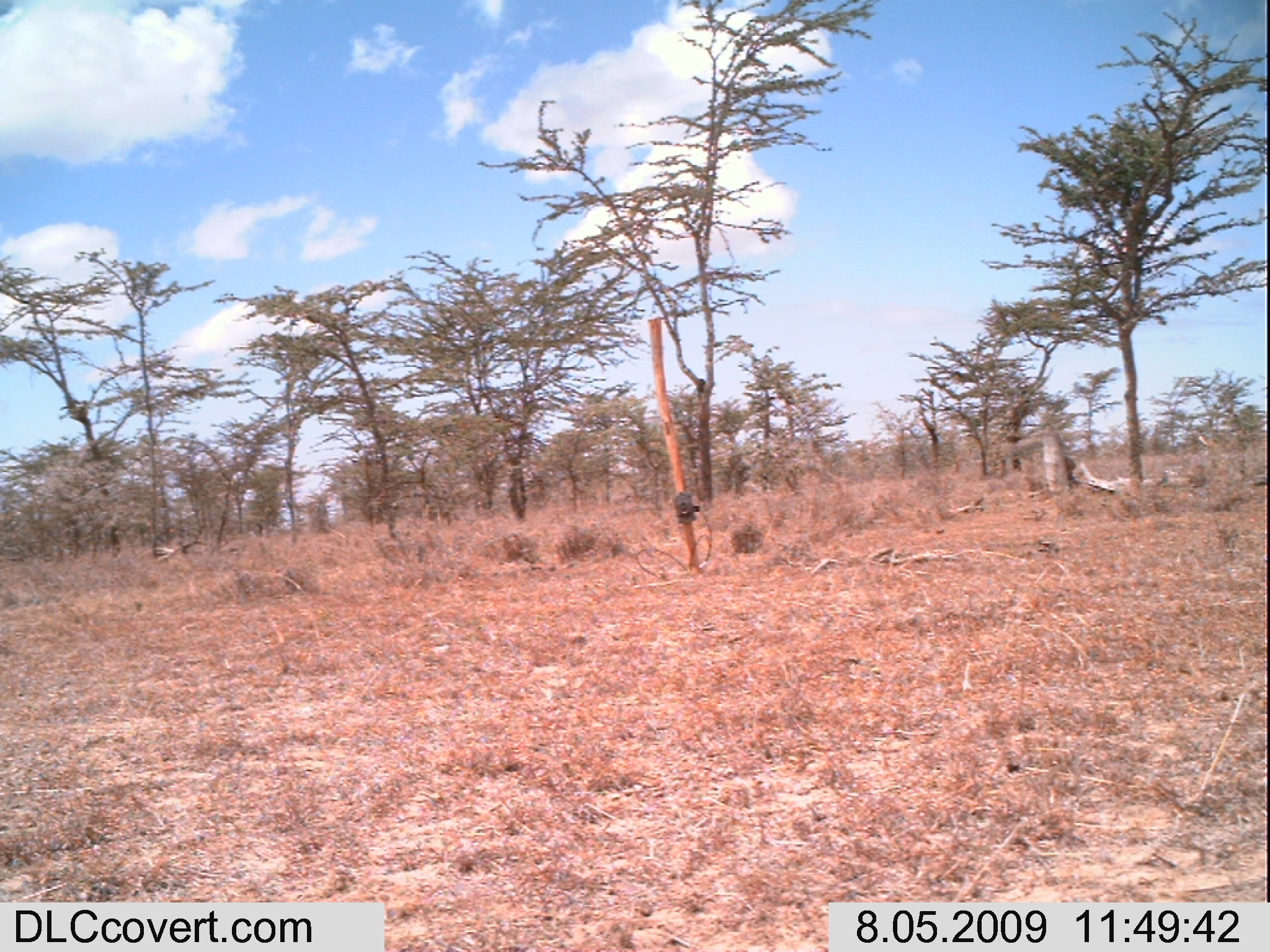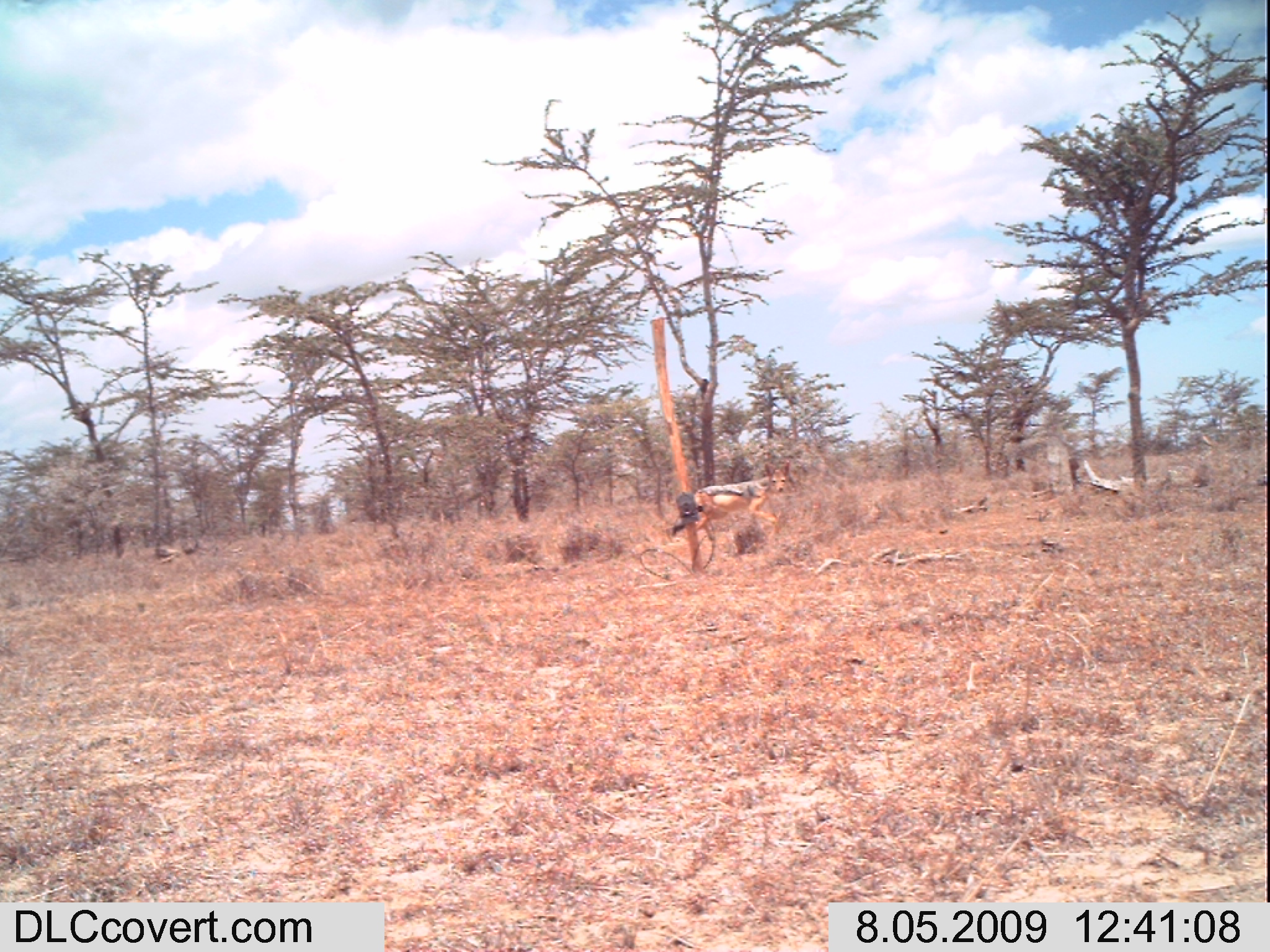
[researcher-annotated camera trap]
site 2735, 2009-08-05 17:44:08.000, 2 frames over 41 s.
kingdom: Animalia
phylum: Chordata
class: Mammalia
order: Perissodactyla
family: Equidae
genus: Equus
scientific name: Equus quagga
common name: plains zebra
Equus quagga (plains zebra), count 2.